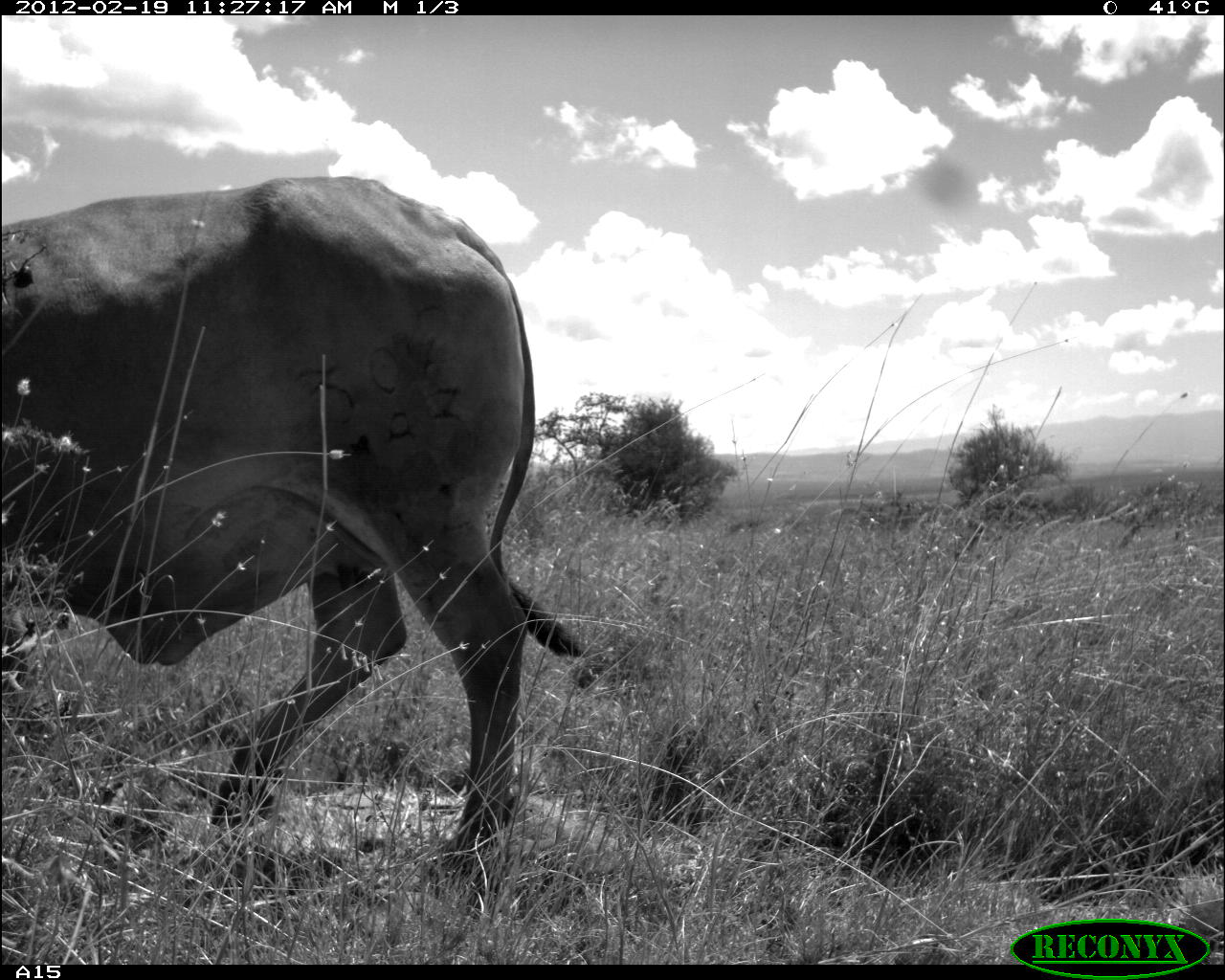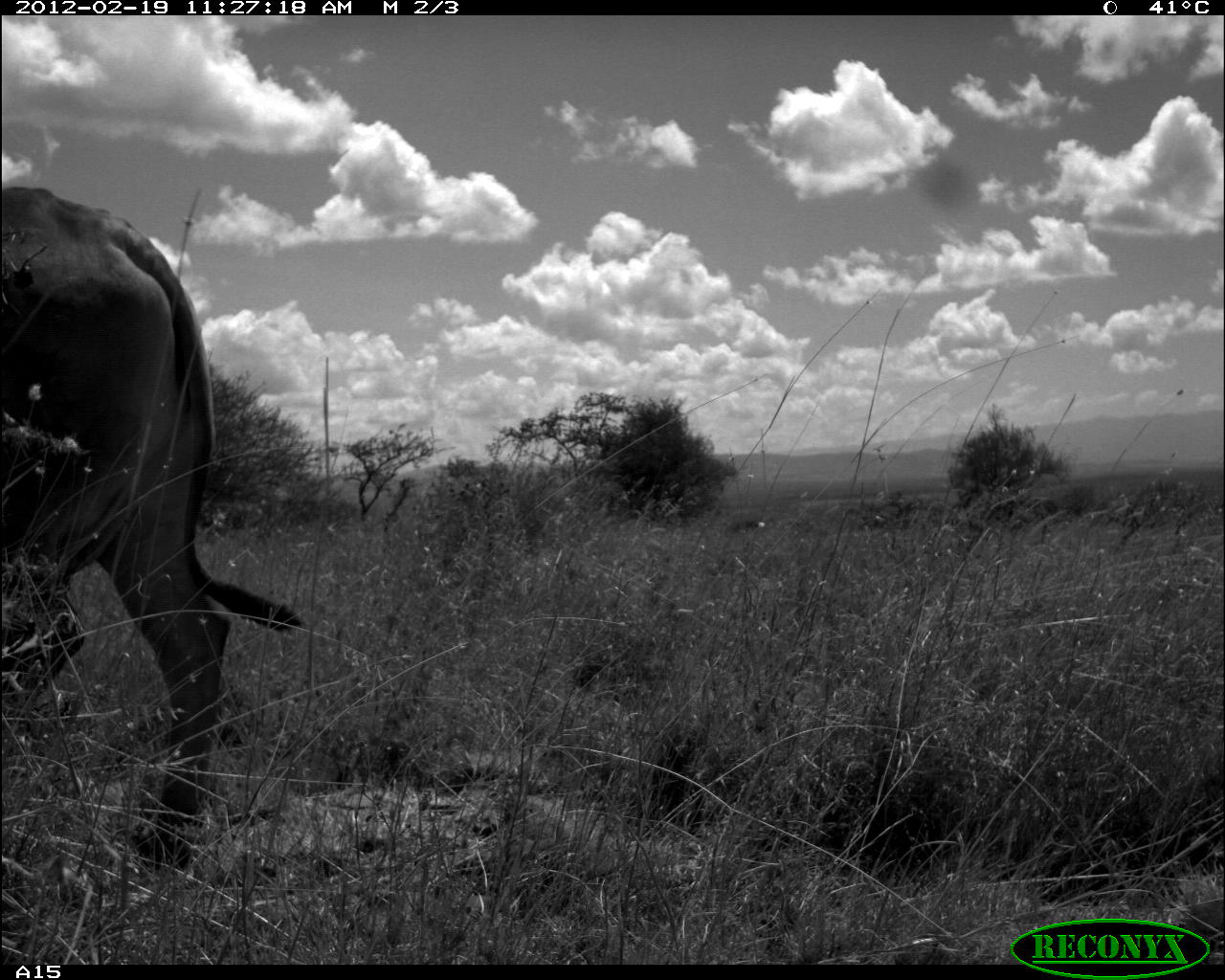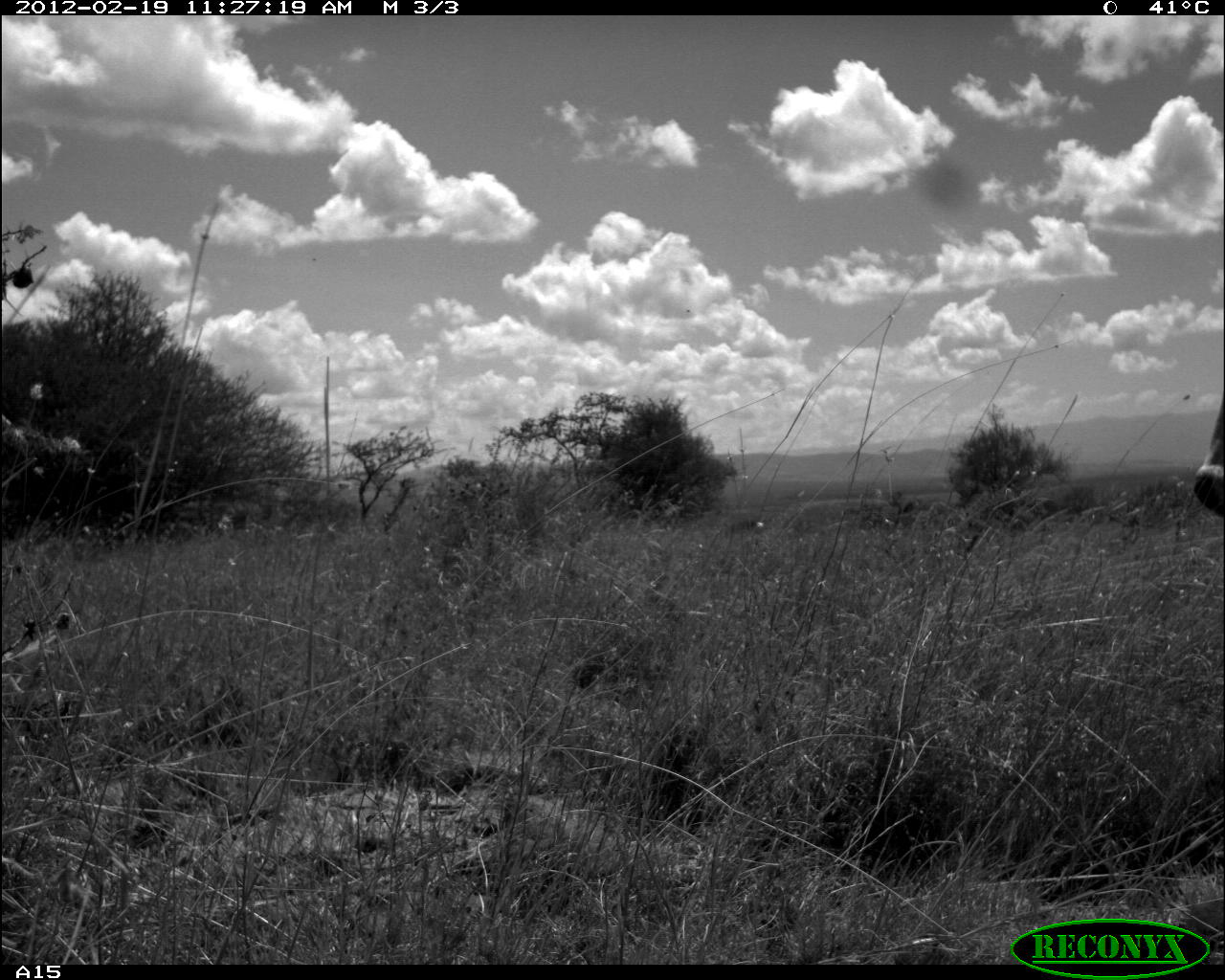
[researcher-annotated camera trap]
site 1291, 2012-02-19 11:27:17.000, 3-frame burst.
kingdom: Animalia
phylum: Chordata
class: Mammalia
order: Artiodactyla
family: Bovidae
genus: Bos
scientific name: Bos taurus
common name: domestic cattle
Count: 1.